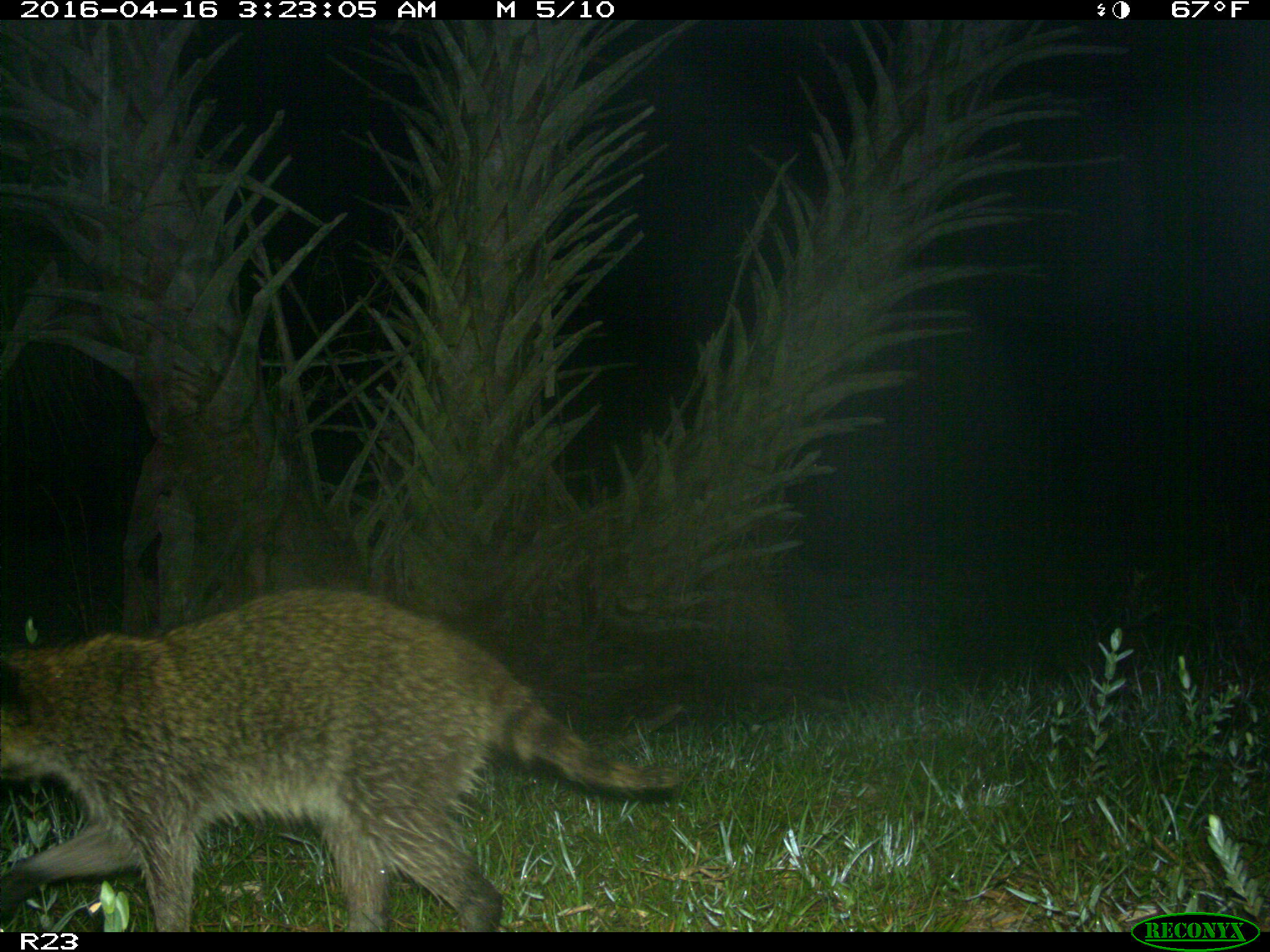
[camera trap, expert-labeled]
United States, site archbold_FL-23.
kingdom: Animalia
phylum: Chordata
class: Mammalia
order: Carnivora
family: Procyonidae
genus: Procyon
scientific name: Procyon lotor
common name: common raccoon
Procyon lotor (common raccoon).